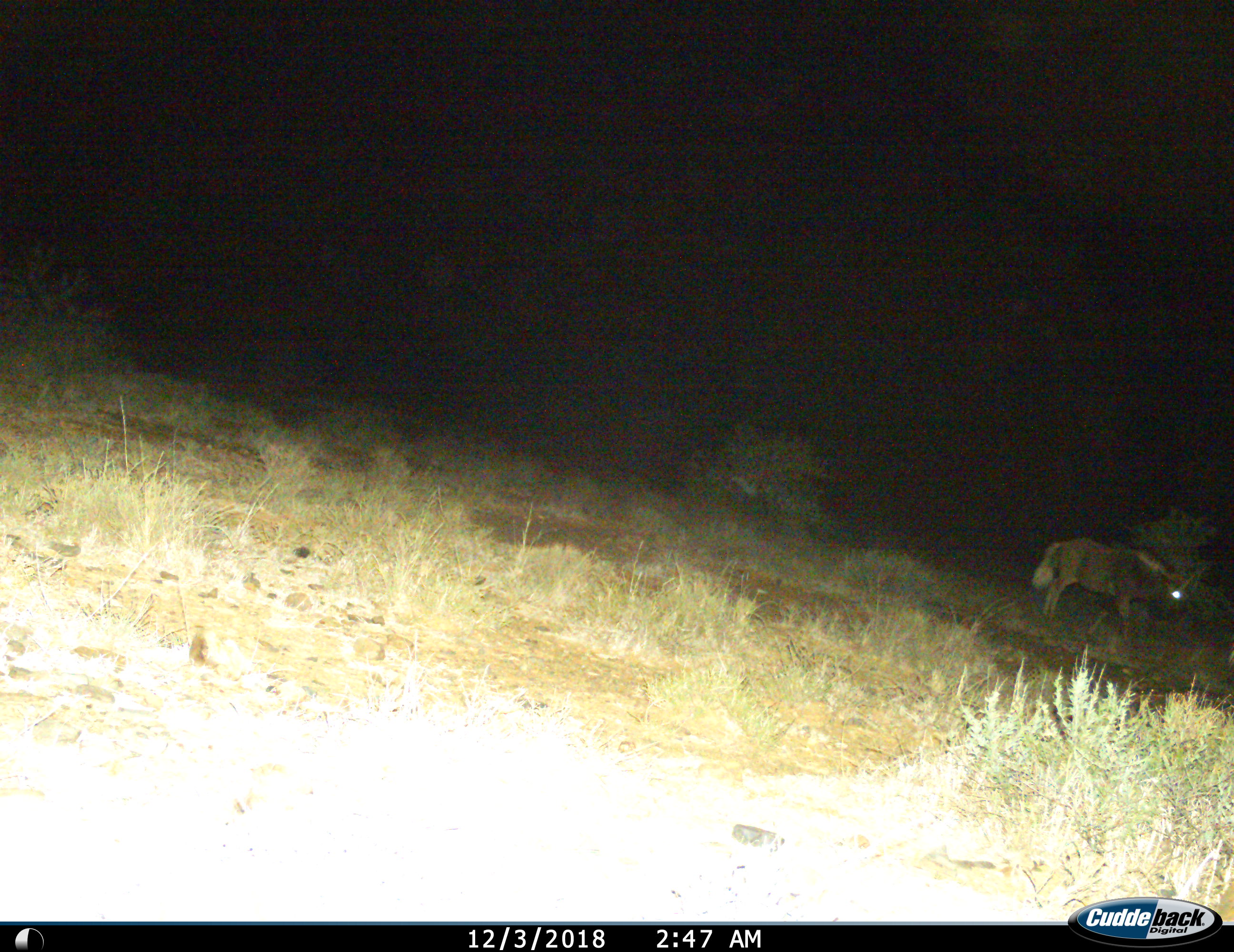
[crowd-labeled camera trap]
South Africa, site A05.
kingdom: Animalia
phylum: Chordata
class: Mammalia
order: Artiodactyla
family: Bovidae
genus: Connochaetes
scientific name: Connochaetes gnou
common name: black wildebeest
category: wildebeestblack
Wildebeestblack (black wildebeest) (Connochaetes gnou), count 1. Behavior (volunteer vote fractions): standing 20%, resting 0%, moving 80%, interacting 0%. Young present (vote fraction): 20%. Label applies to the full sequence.